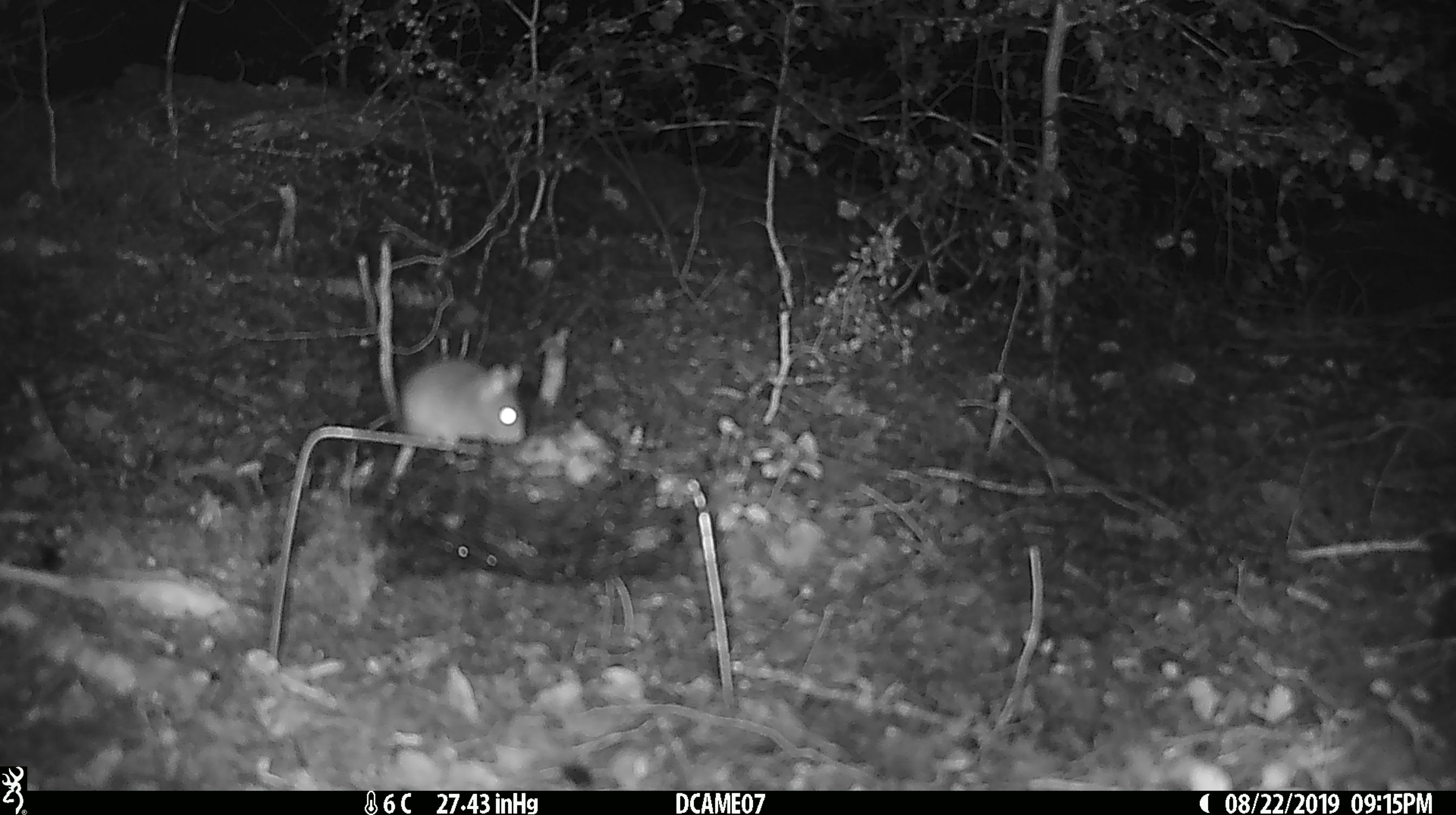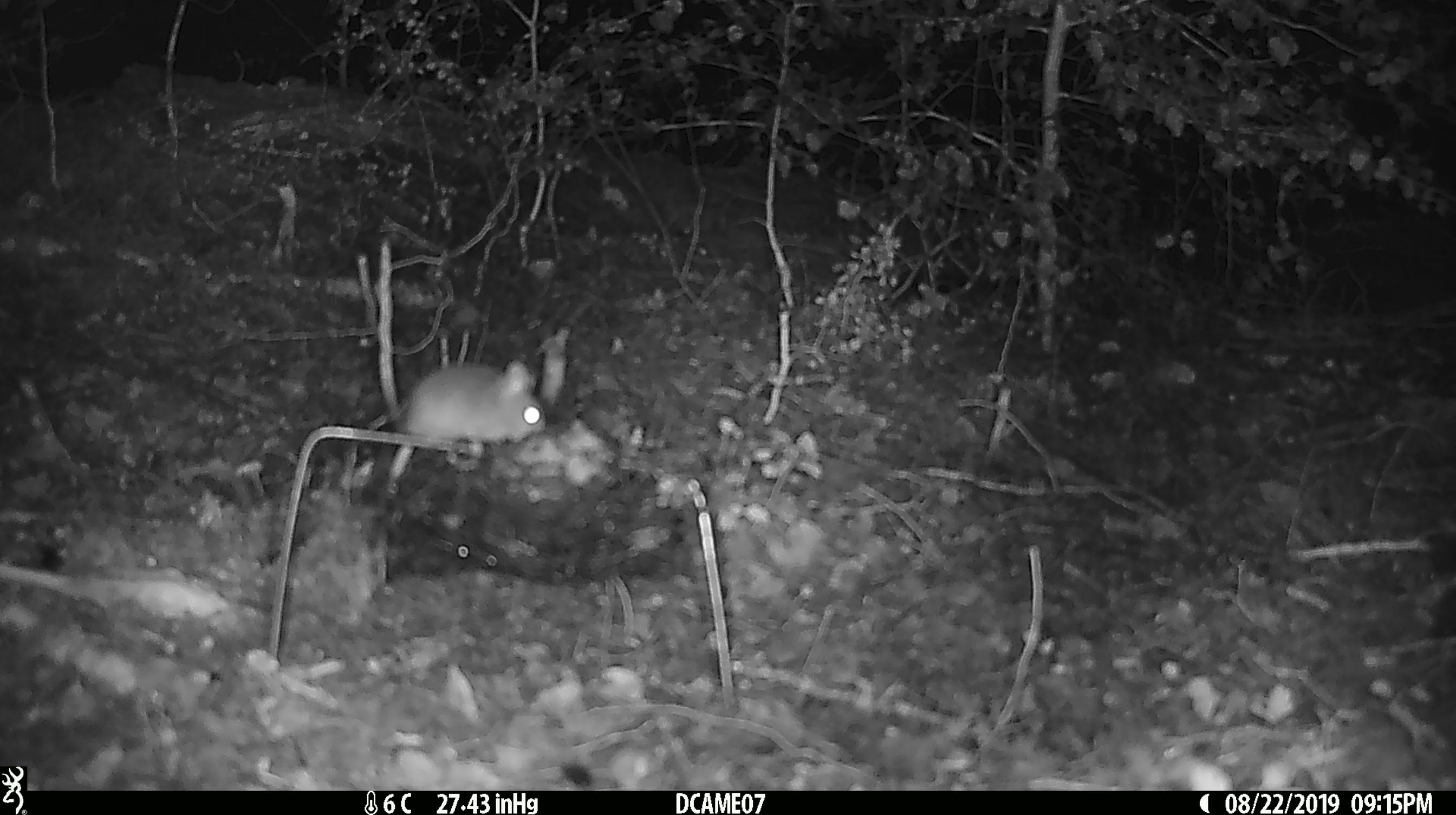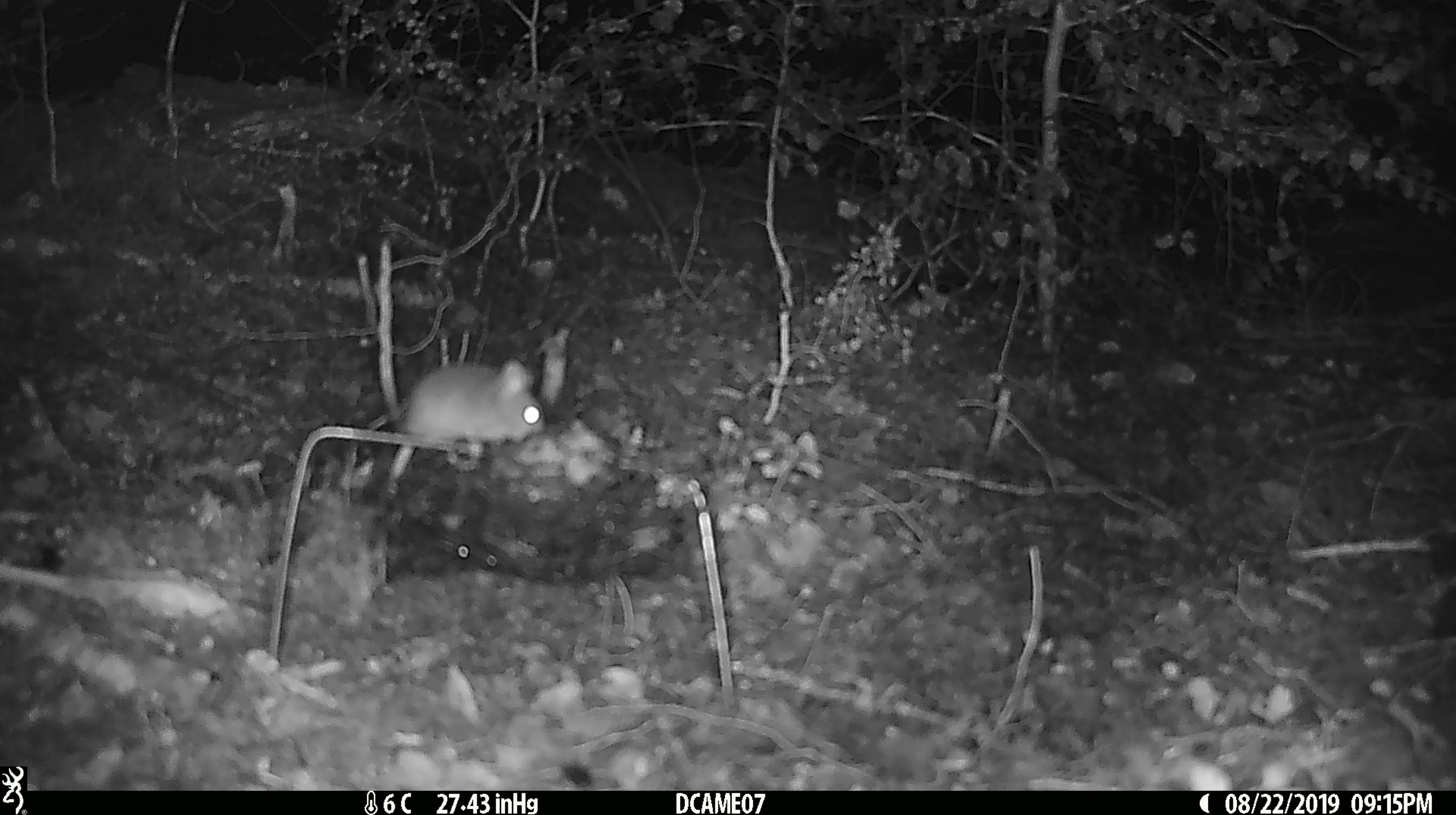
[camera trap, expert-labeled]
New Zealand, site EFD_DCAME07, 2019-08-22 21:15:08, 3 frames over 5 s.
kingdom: Animalia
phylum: Chordata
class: Mammalia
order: Rodentia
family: Muridae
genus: Mus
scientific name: Mus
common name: mouse